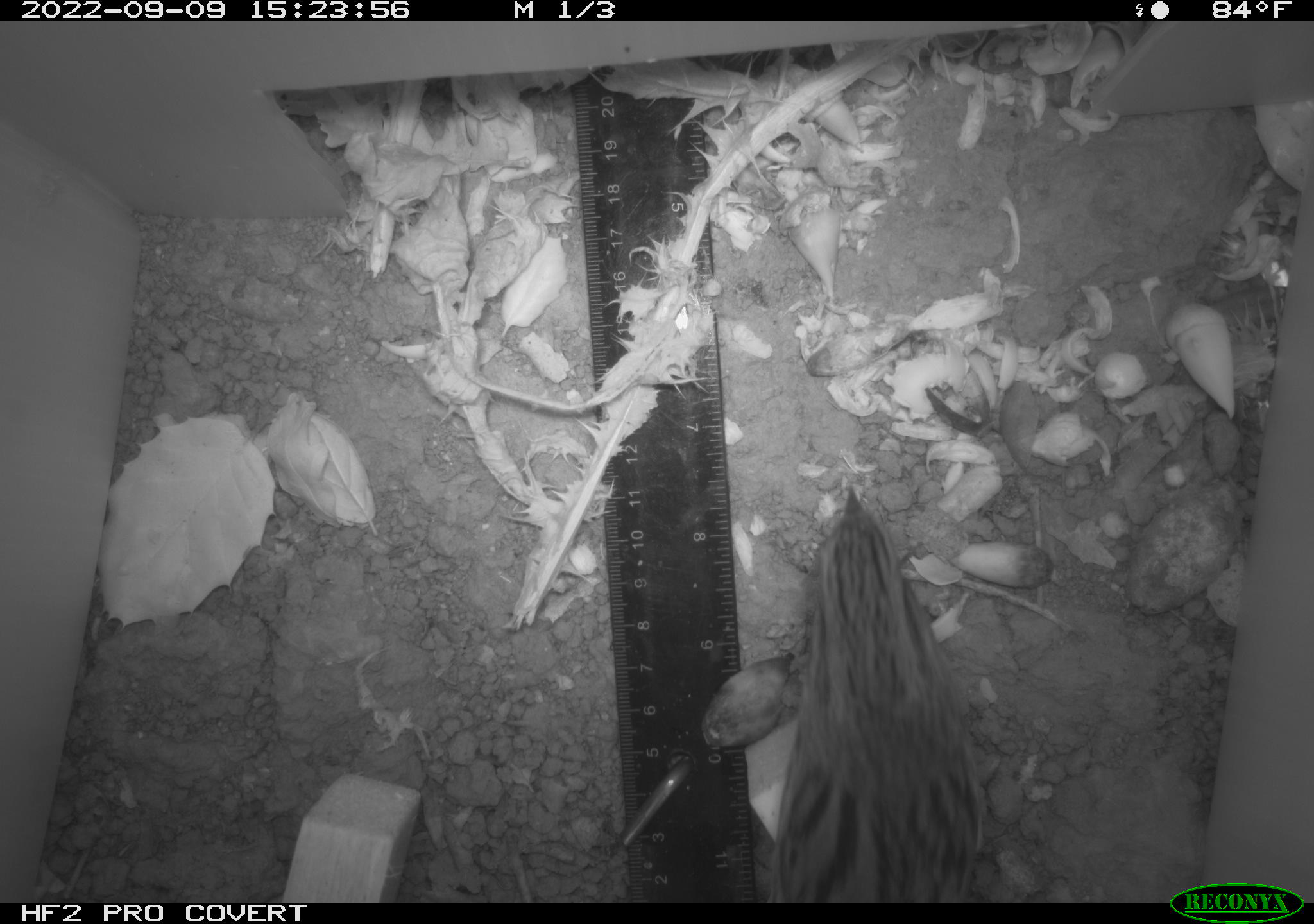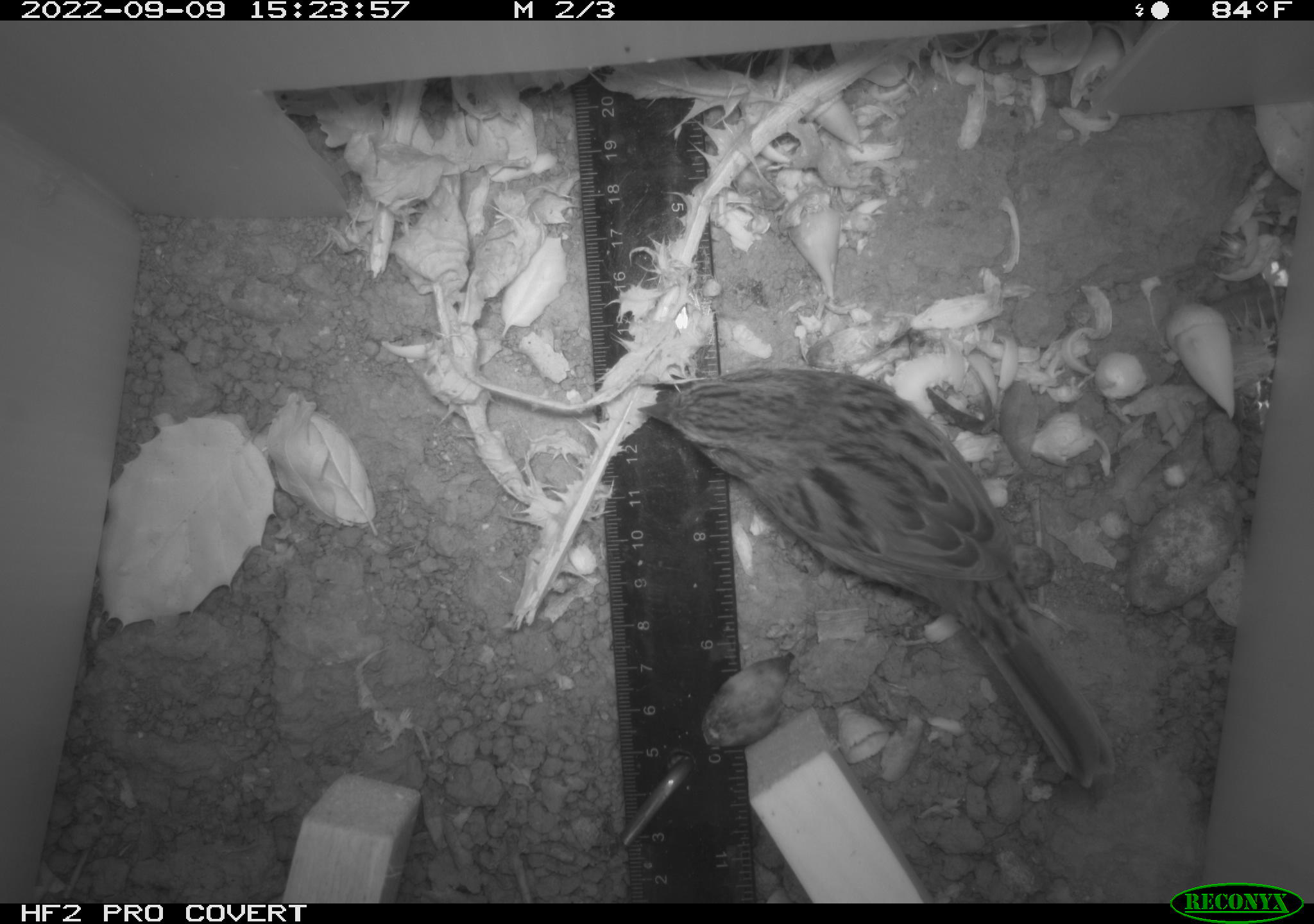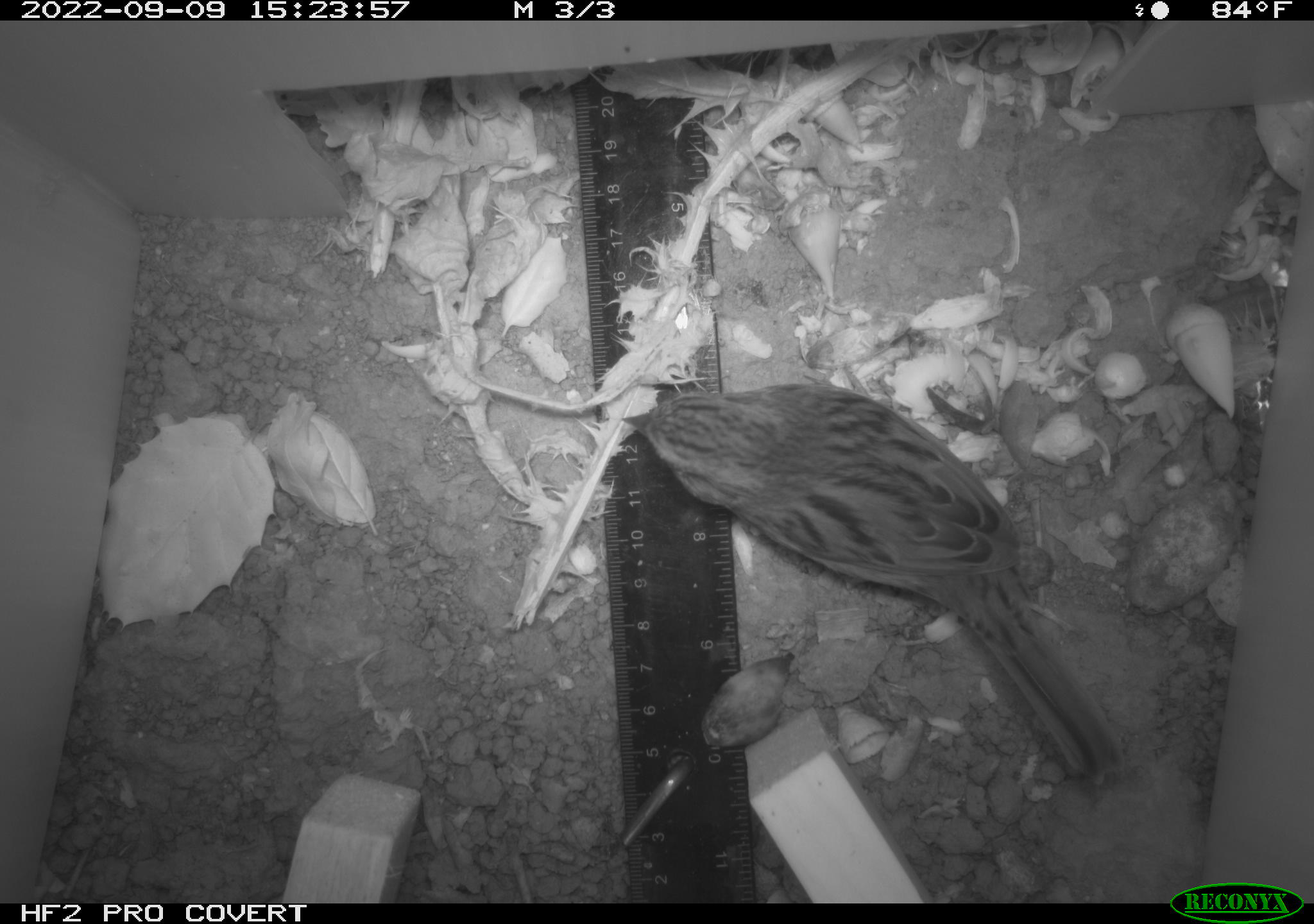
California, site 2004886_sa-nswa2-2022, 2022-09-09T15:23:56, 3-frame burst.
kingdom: Animalia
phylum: Chordata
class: Aves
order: Passeriformes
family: Passerellidae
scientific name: Passerellidae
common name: new world sparrows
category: passerellidae family